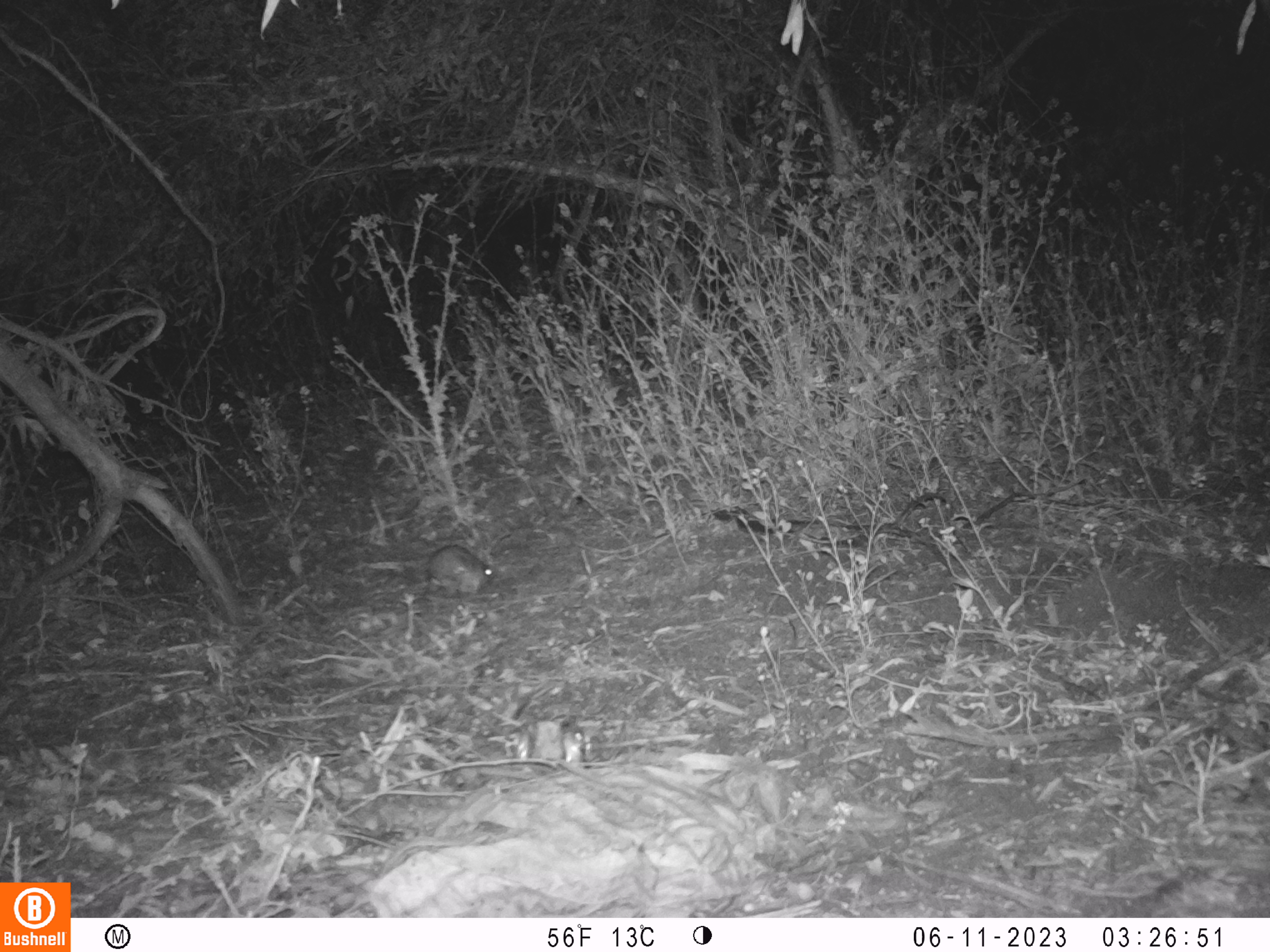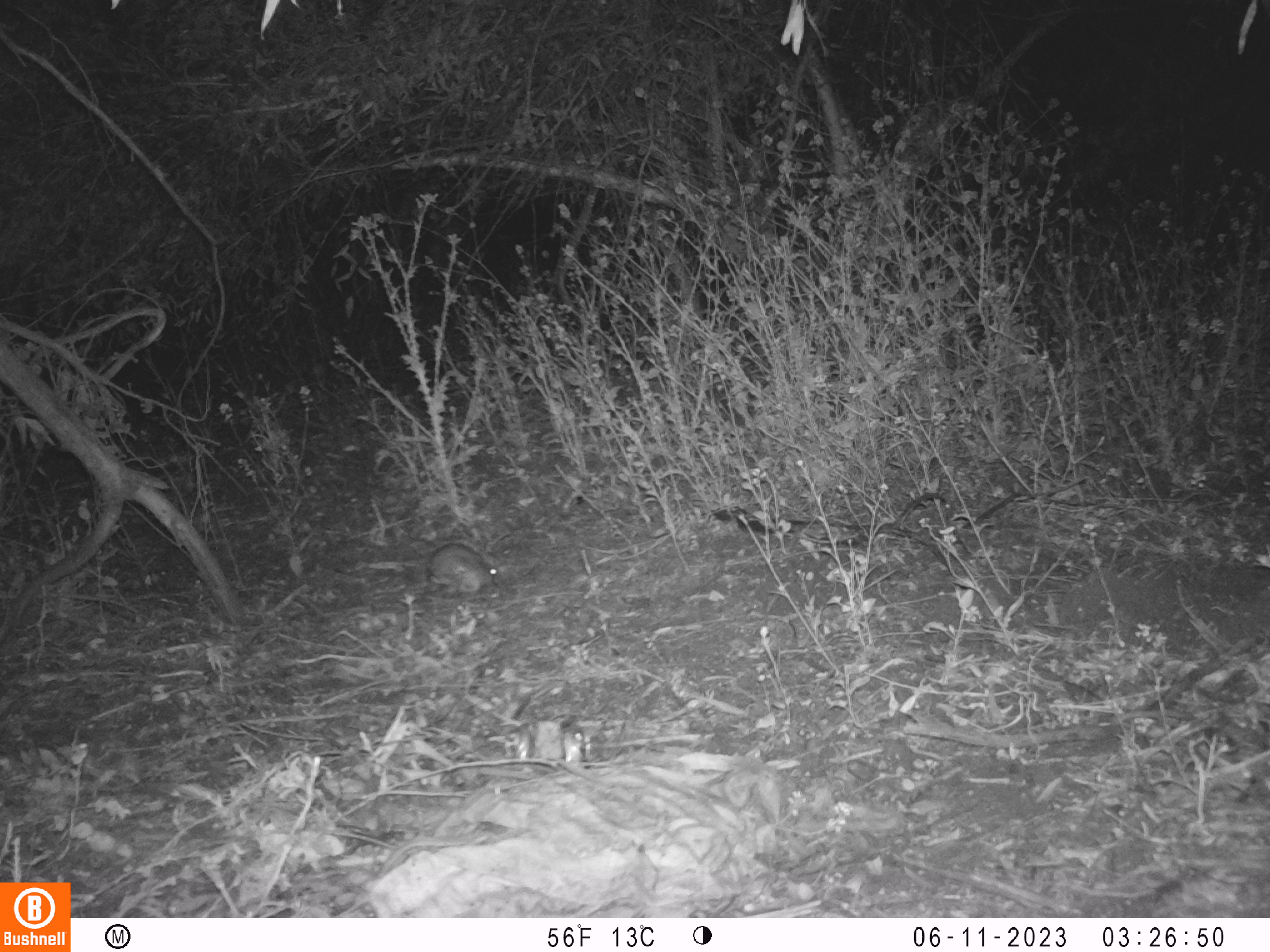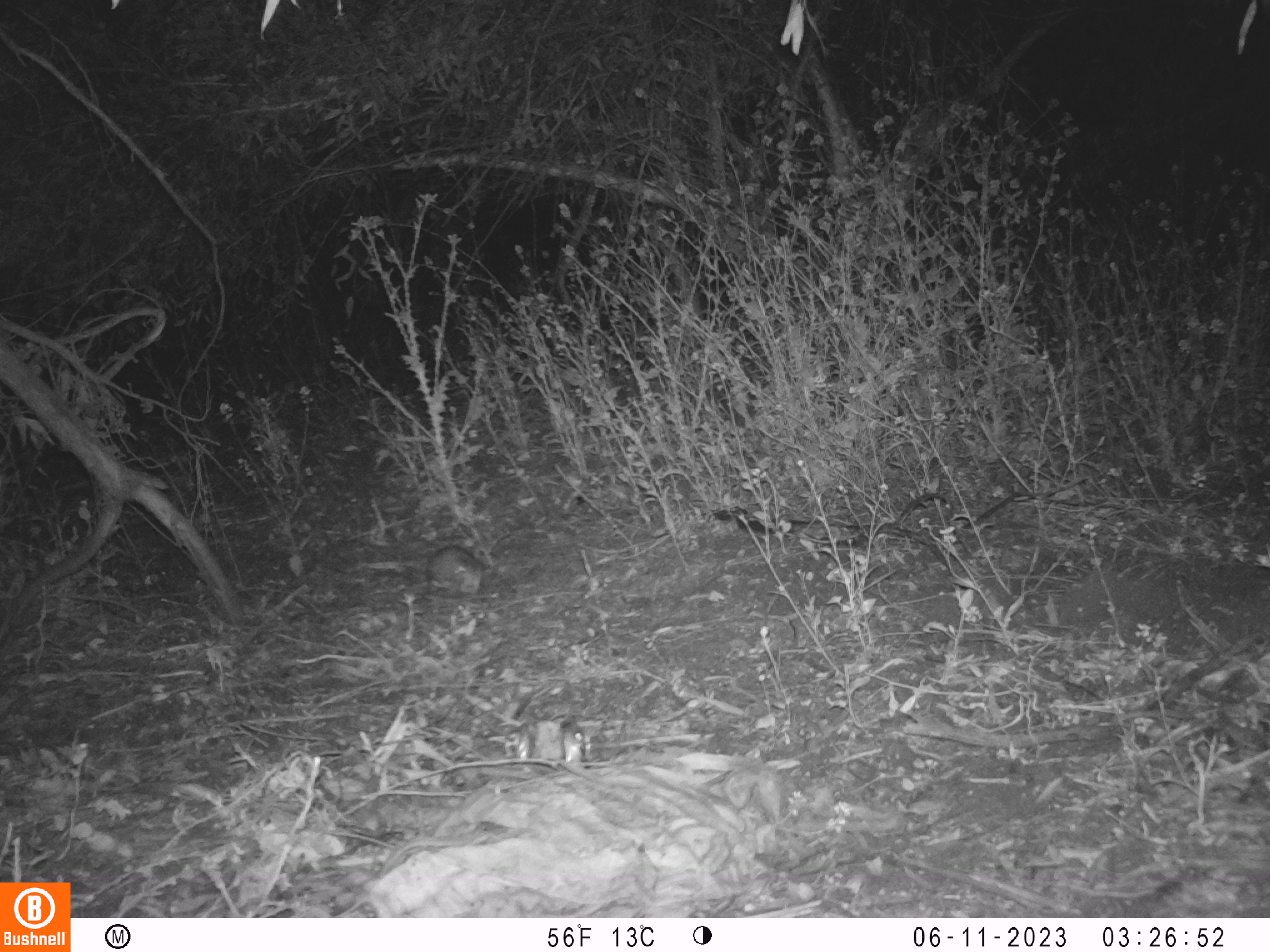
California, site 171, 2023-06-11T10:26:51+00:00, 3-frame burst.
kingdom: Animalia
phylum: Chordata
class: Mammalia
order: Lagomorpha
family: Leporidae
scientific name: Leporidae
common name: rabbit